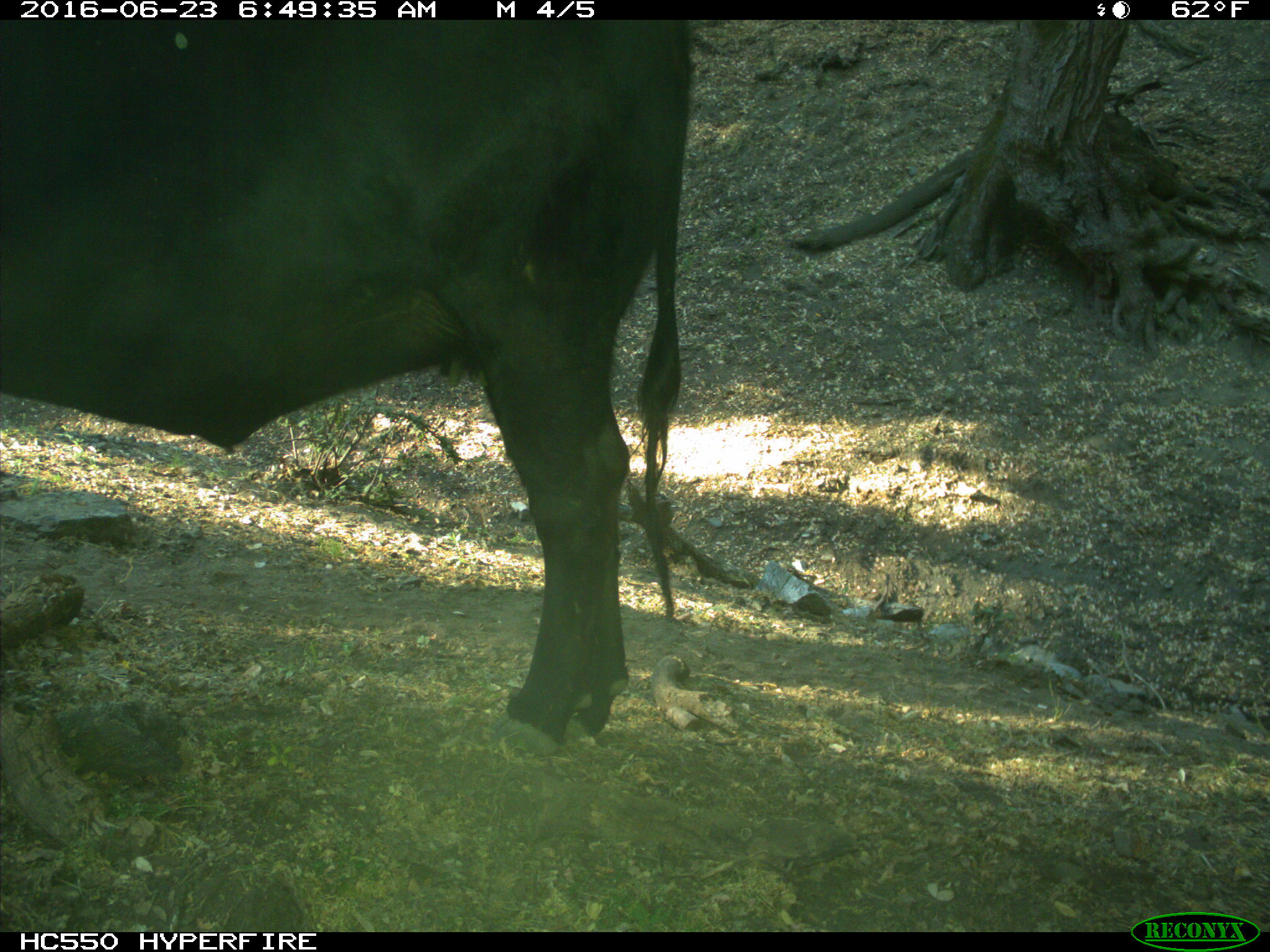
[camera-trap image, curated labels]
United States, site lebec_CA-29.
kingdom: Animalia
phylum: Chordata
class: Mammalia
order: Artiodactyla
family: Bovidae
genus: Bos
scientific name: Bos taurus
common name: domestic cow